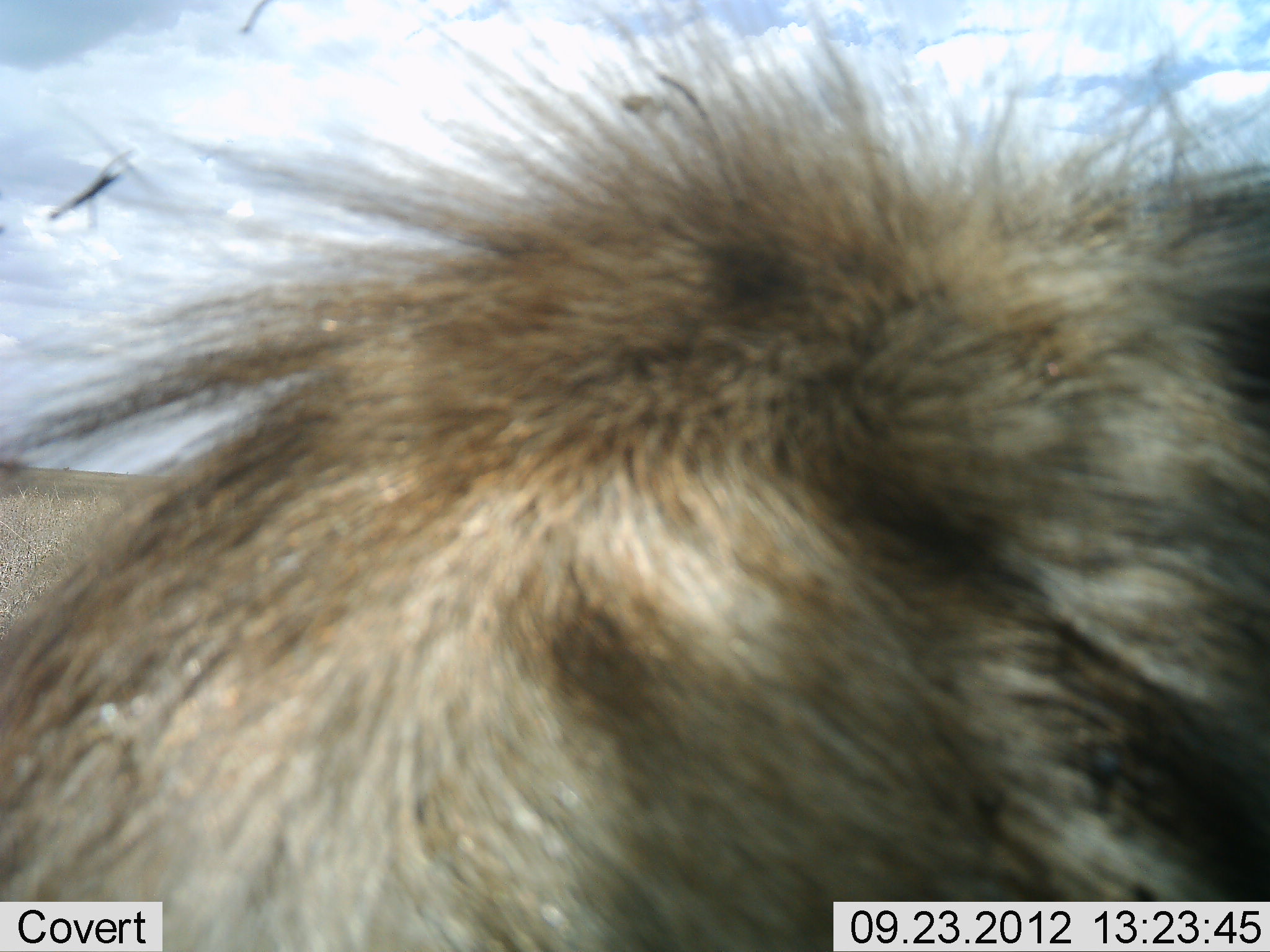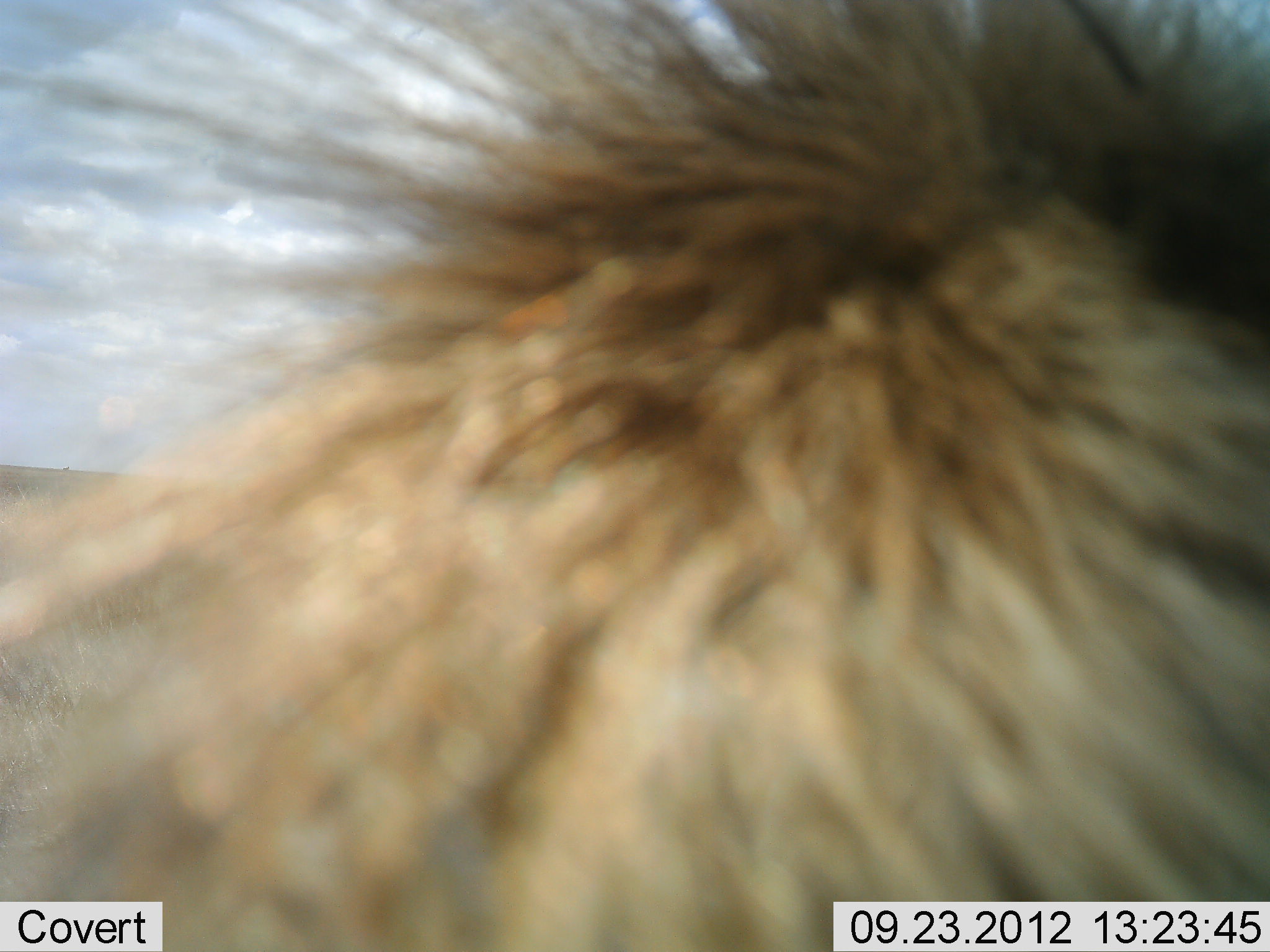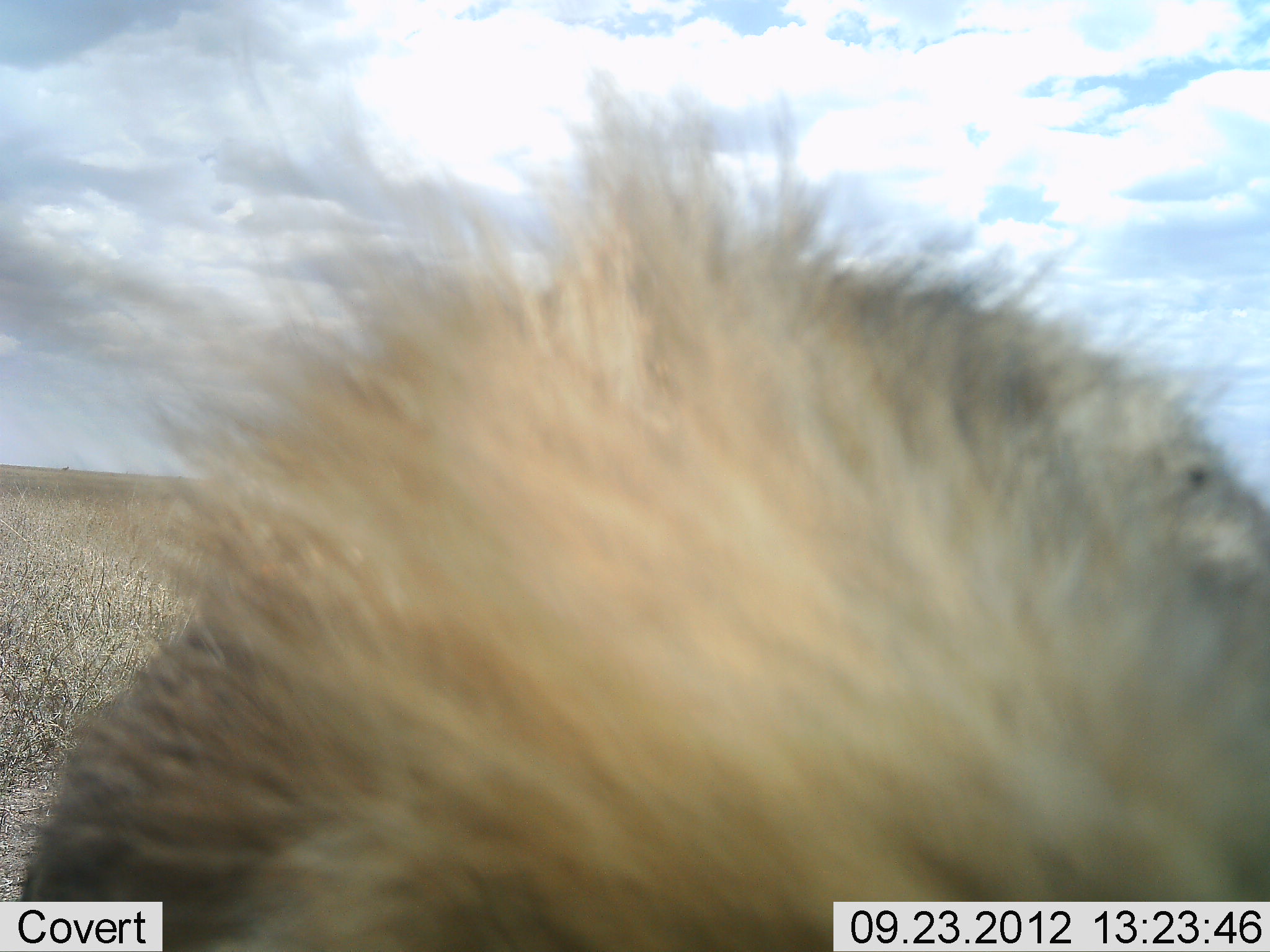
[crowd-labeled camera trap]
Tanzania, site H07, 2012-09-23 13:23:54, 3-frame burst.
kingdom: Animalia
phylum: Chordata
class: Mammalia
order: Carnivora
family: Hyaenidae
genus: Crocuta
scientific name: Crocuta crocuta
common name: spotted hyena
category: hyenaspotted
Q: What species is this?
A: Hyenaspotted (spotted hyena) (Crocuta crocuta).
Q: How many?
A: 1.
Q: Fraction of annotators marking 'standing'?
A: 80%.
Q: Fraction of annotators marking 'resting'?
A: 0%.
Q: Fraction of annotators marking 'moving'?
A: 20%.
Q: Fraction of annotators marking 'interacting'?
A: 0%.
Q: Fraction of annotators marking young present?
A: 0%.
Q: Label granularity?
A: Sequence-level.